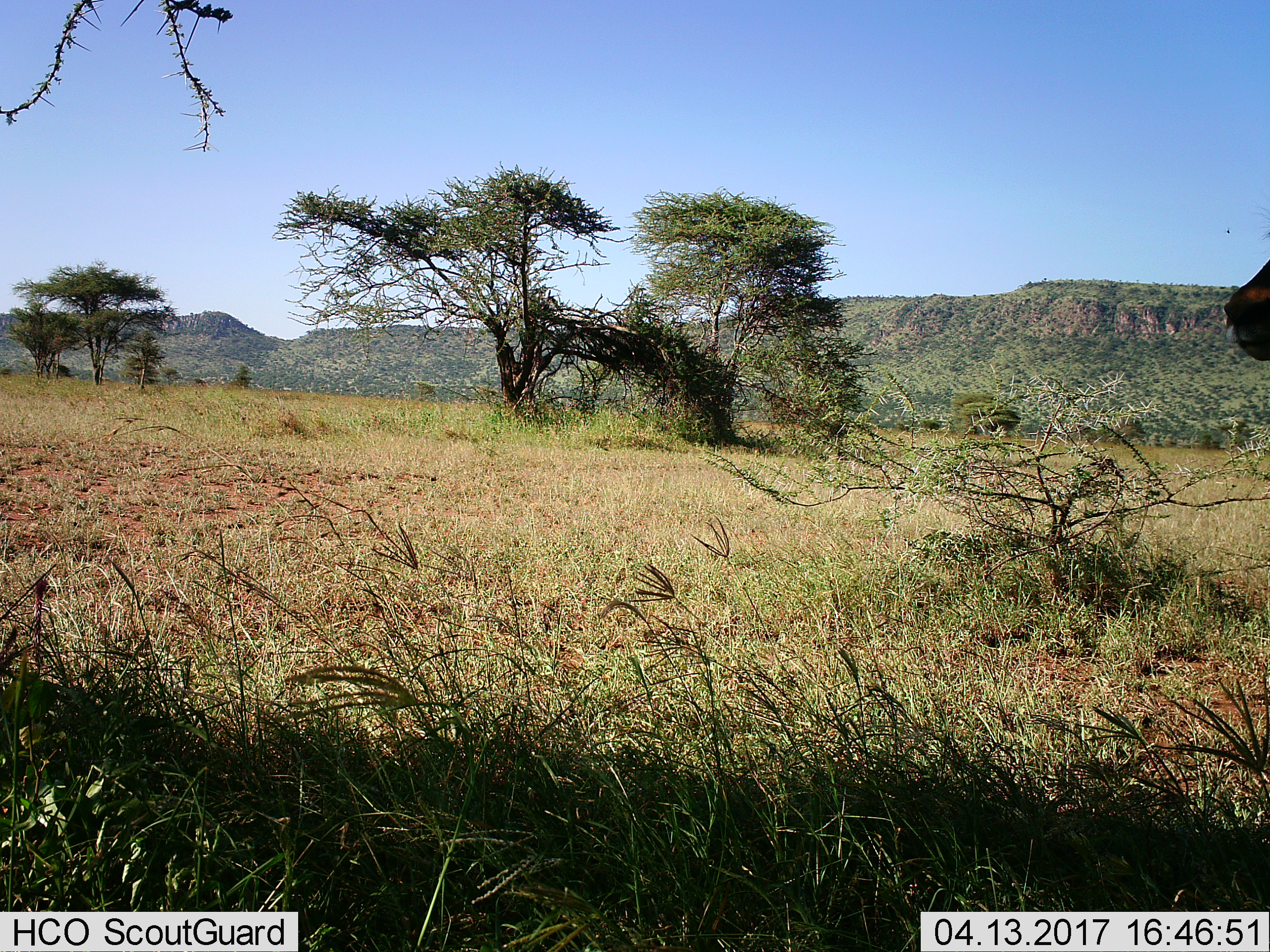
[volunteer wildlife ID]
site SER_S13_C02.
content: unidentified animal